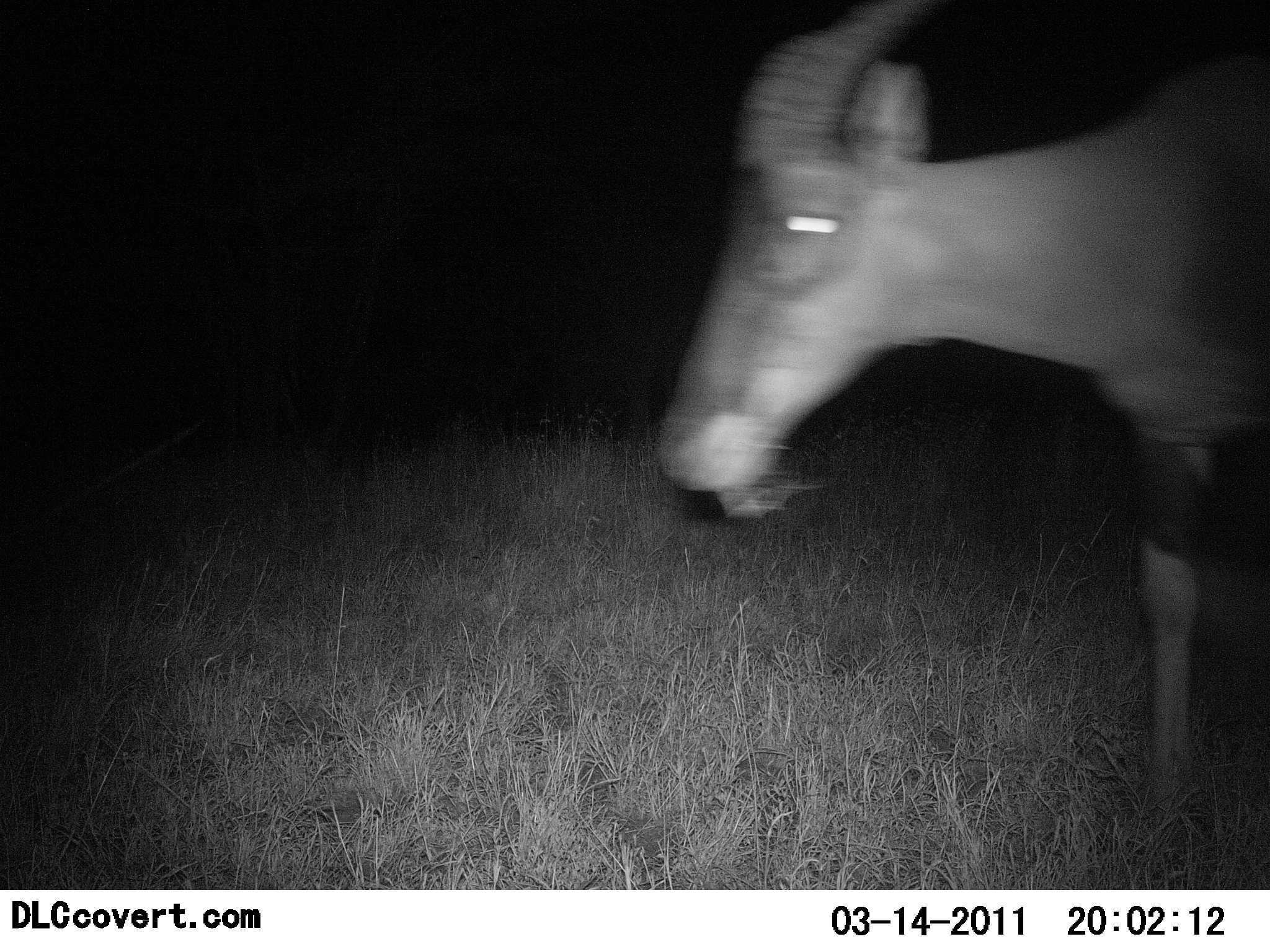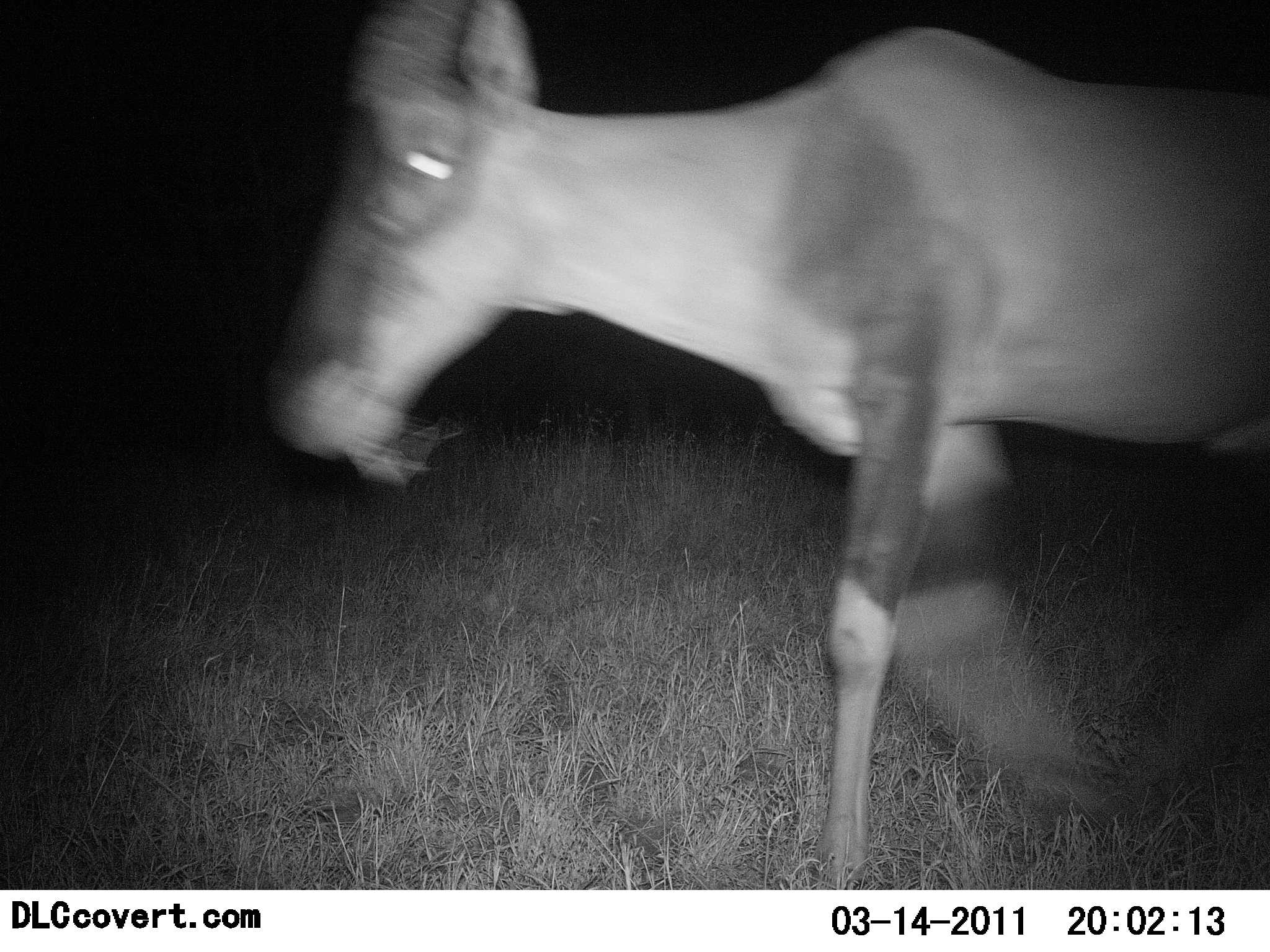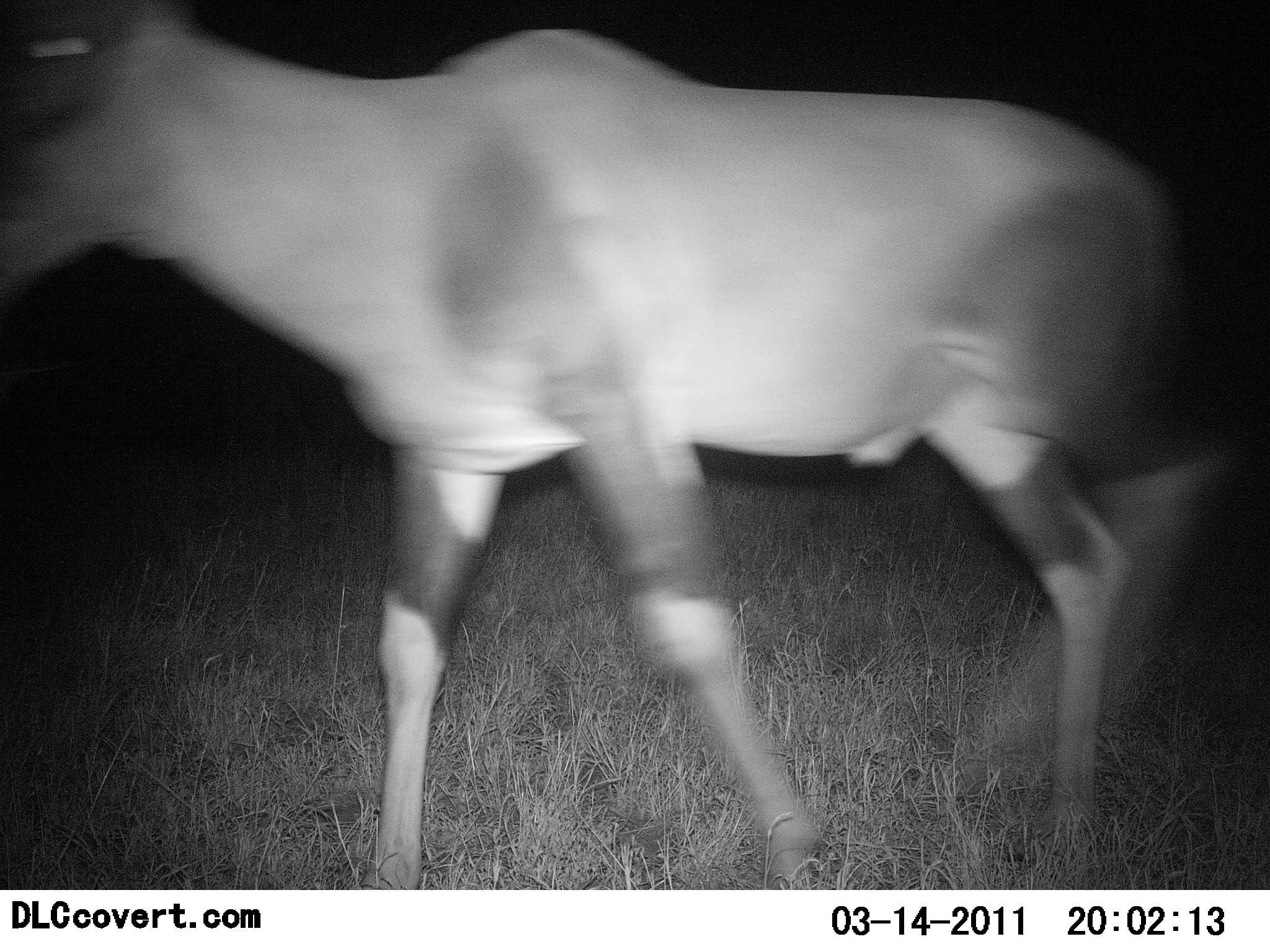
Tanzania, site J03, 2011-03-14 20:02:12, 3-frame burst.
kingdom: Animalia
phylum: Chordata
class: Mammalia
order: Artiodactyla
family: Bovidae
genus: Damaliscus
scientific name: Damaliscus lunatus jimela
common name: topi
Topi (Damaliscus lunatus jimela), count 1. Behavior (volunteer vote fractions): standing 0%, resting 0%, moving 100%, interacting 0%. Young present (vote fraction): 0%. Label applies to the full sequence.